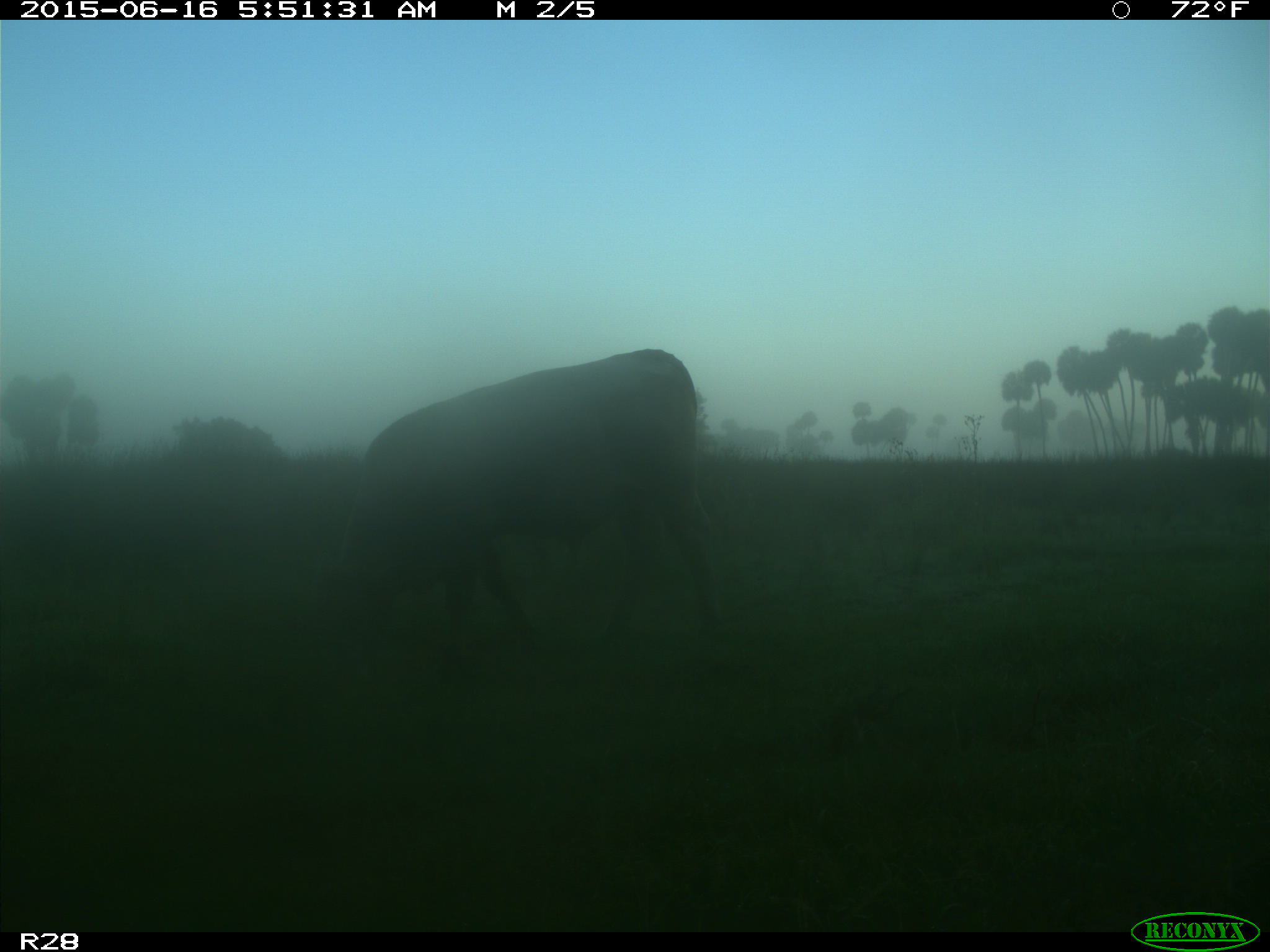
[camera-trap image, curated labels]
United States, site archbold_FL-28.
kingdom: Animalia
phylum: Chordata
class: Mammalia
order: Artiodactyla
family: Bovidae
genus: Bos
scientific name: Bos taurus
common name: domestic cow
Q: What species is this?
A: Bos taurus (domestic cow).